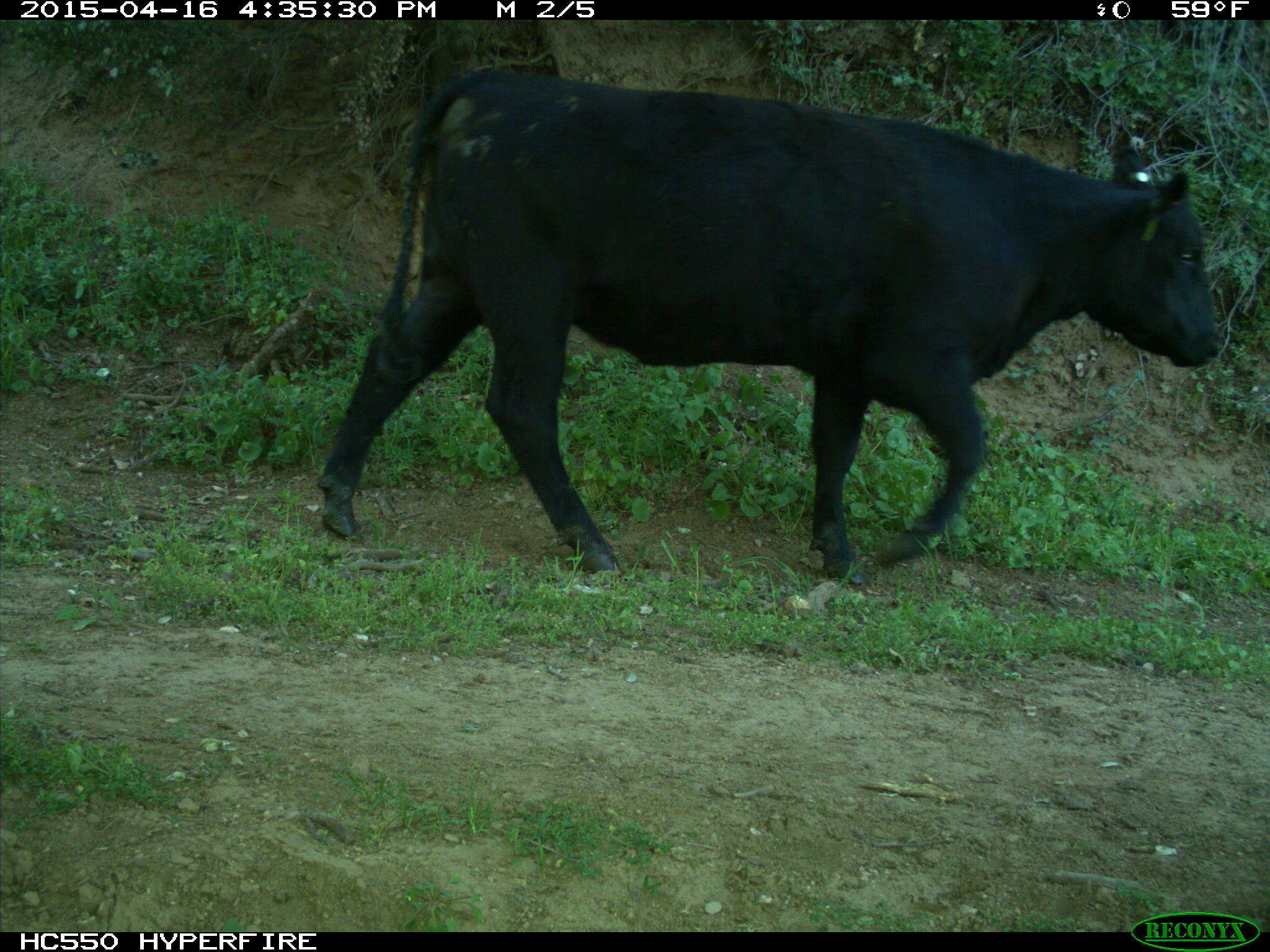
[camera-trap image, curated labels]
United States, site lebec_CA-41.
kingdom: Animalia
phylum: Chordata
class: Mammalia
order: Artiodactyla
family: Bovidae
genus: Bos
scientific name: Bos taurus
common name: domestic cow